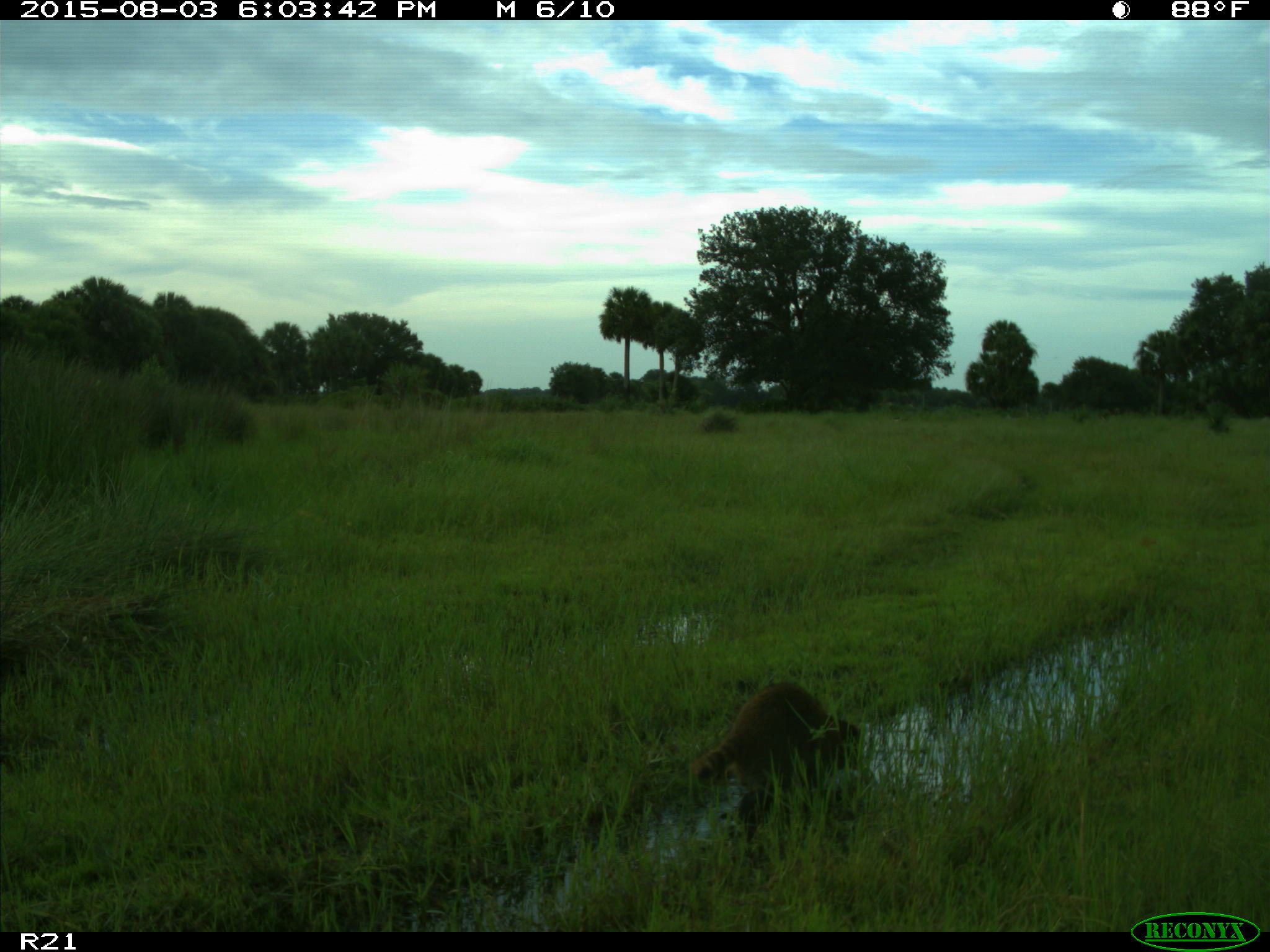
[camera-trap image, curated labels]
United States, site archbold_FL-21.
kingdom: Animalia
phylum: Chordata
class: Mammalia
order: Carnivora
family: Procyonidae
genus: Procyon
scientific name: Procyon lotor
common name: common raccoon